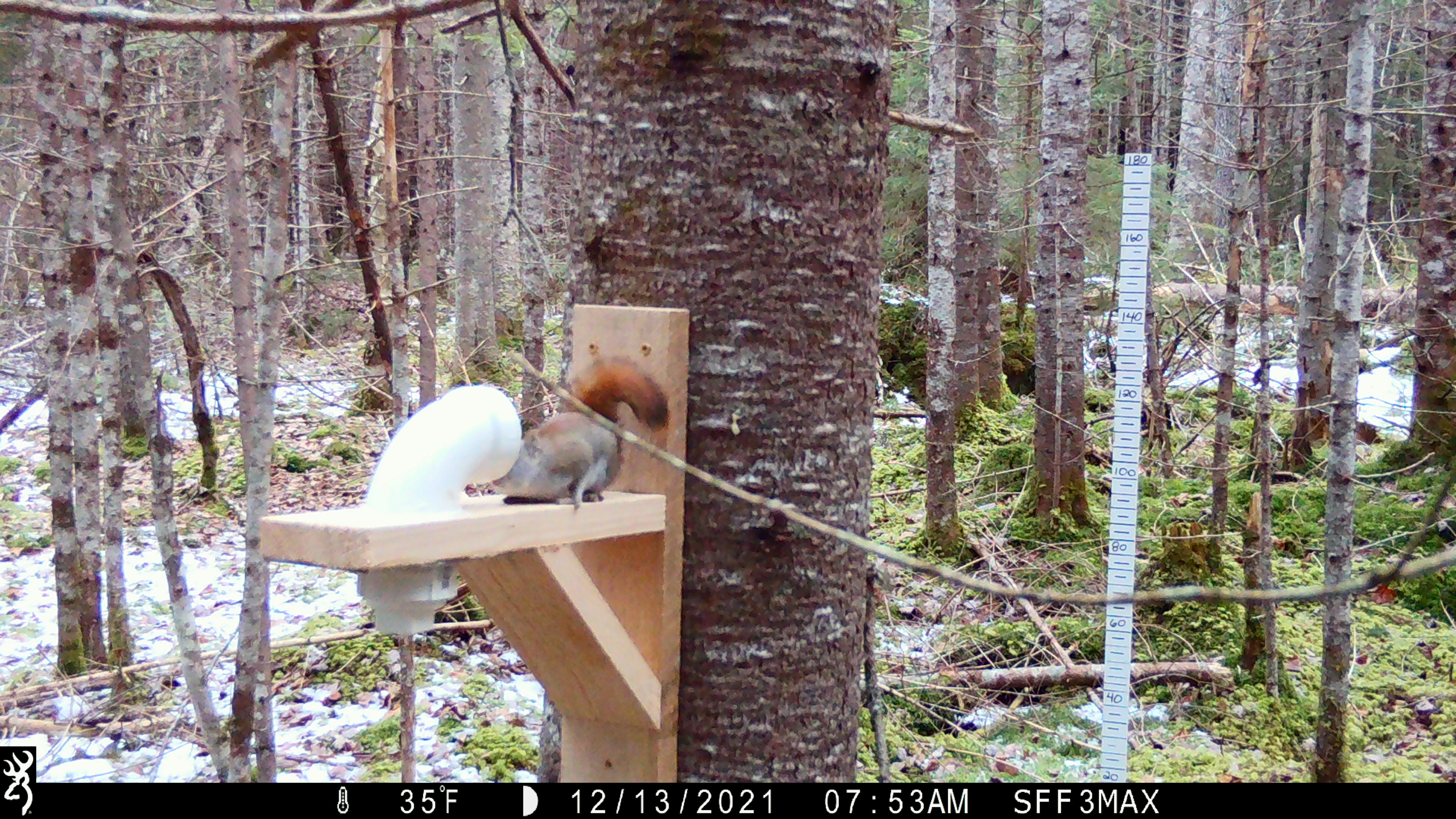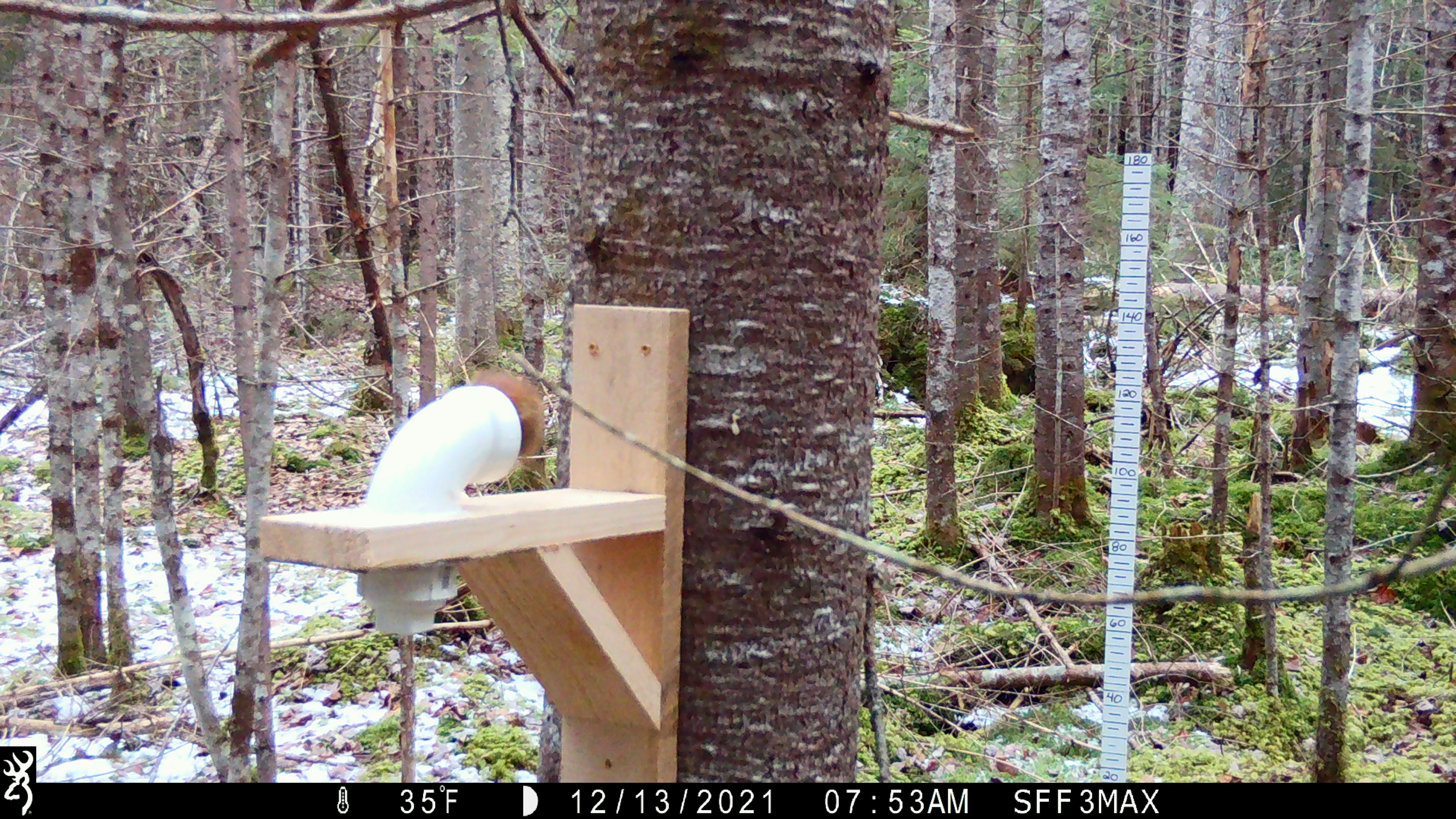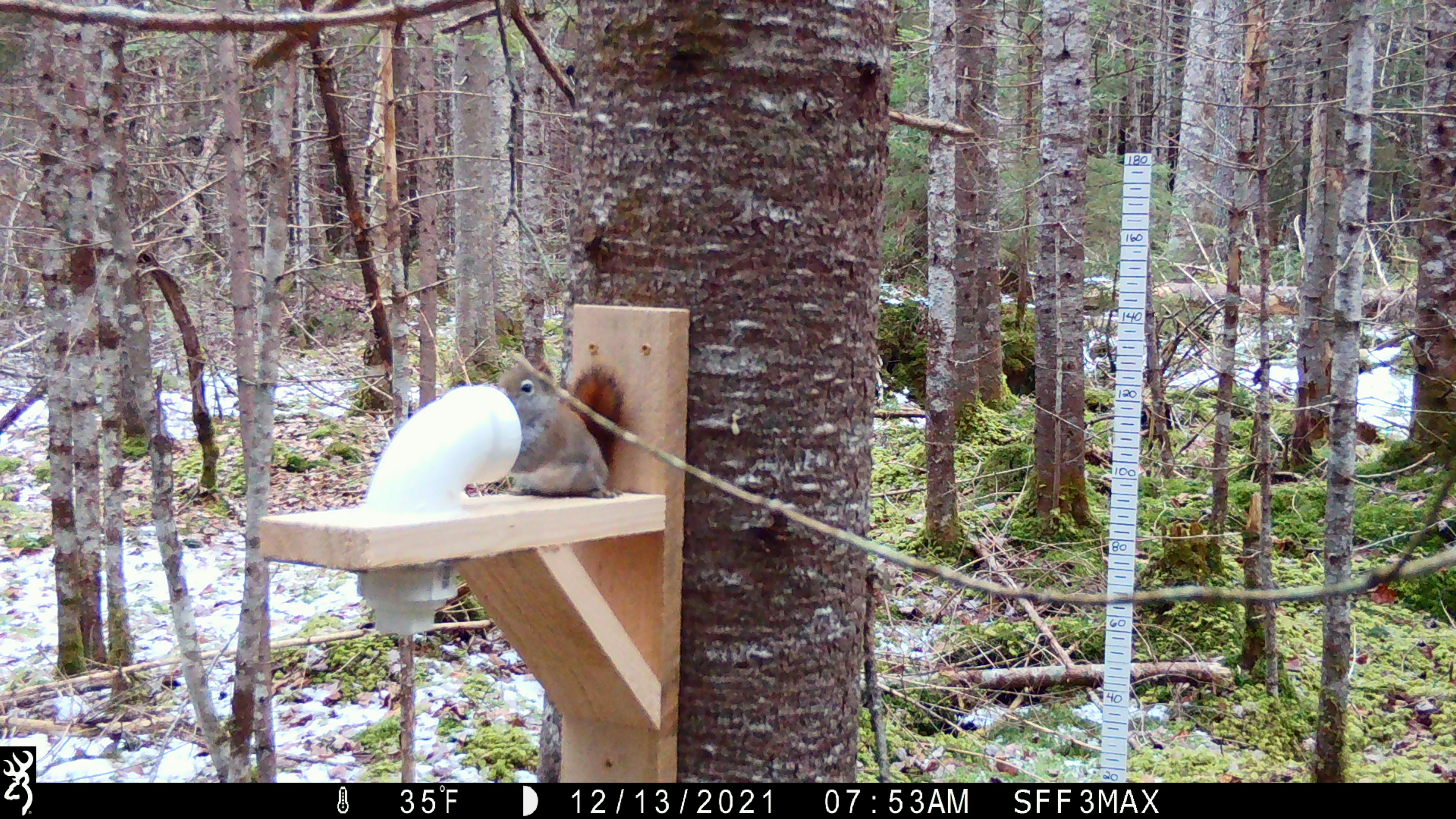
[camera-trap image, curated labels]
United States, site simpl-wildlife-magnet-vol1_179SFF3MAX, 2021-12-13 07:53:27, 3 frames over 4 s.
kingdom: Animalia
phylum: Chordata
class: Mammalia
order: Rodentia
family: Sciuridae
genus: Tamiasciurus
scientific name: Tamiasciurus hudsonicus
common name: red squirrel